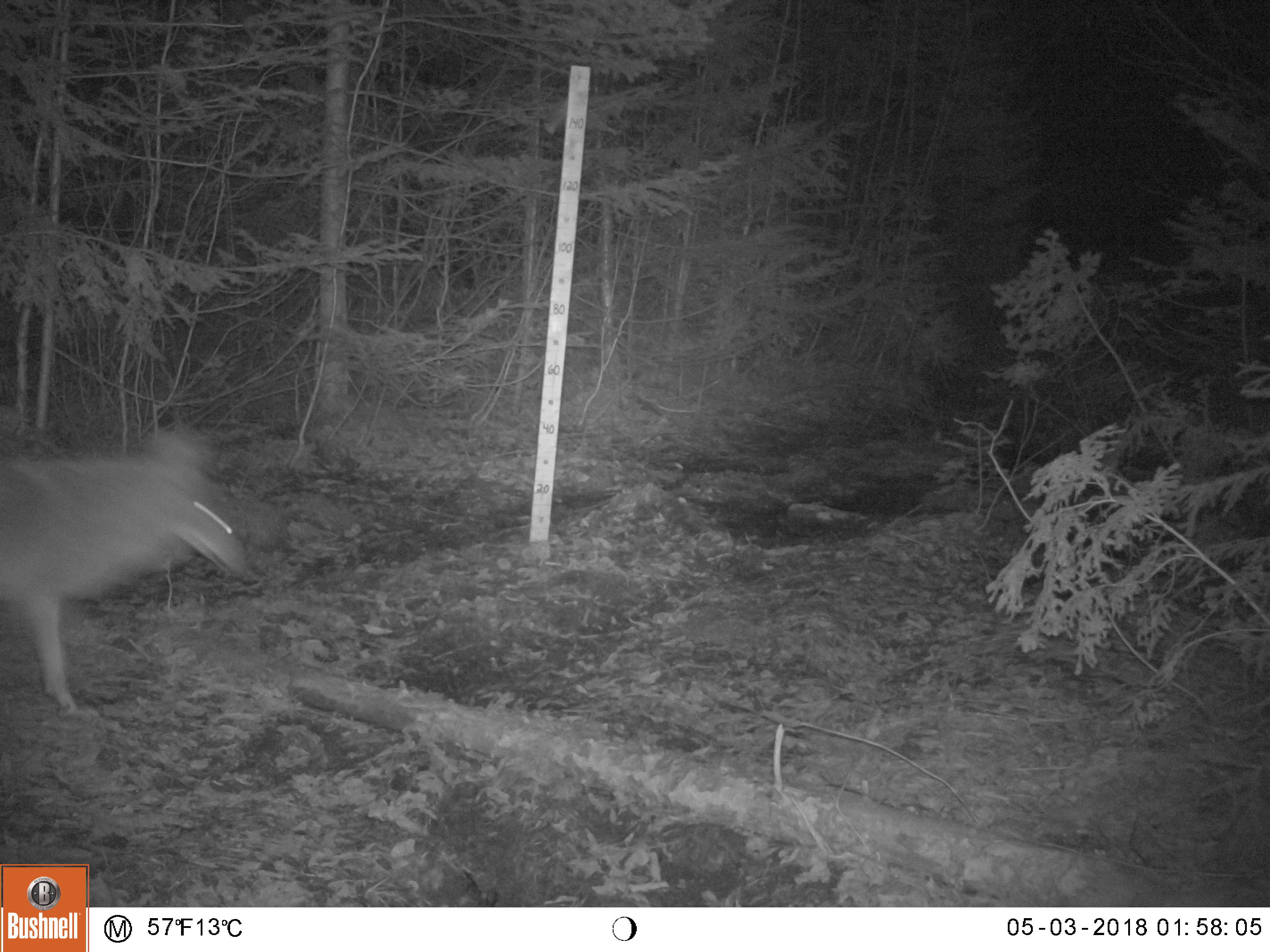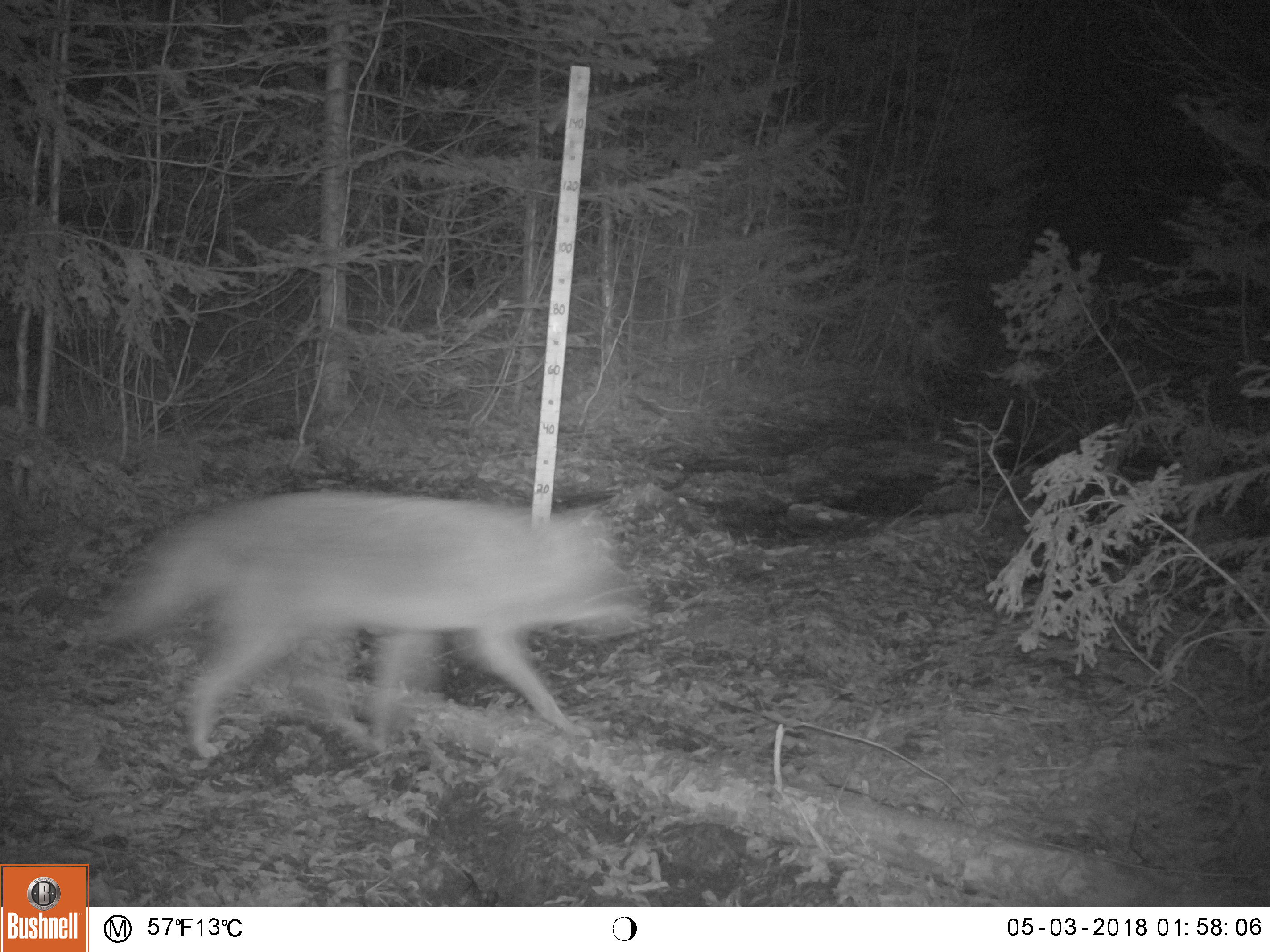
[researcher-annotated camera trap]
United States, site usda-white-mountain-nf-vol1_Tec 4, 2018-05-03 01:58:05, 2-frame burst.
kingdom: Animalia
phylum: Chordata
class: Mammalia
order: Carnivora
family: Canidae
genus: Canis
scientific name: Canis latrans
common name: coyote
Coyote (Canis latrans).